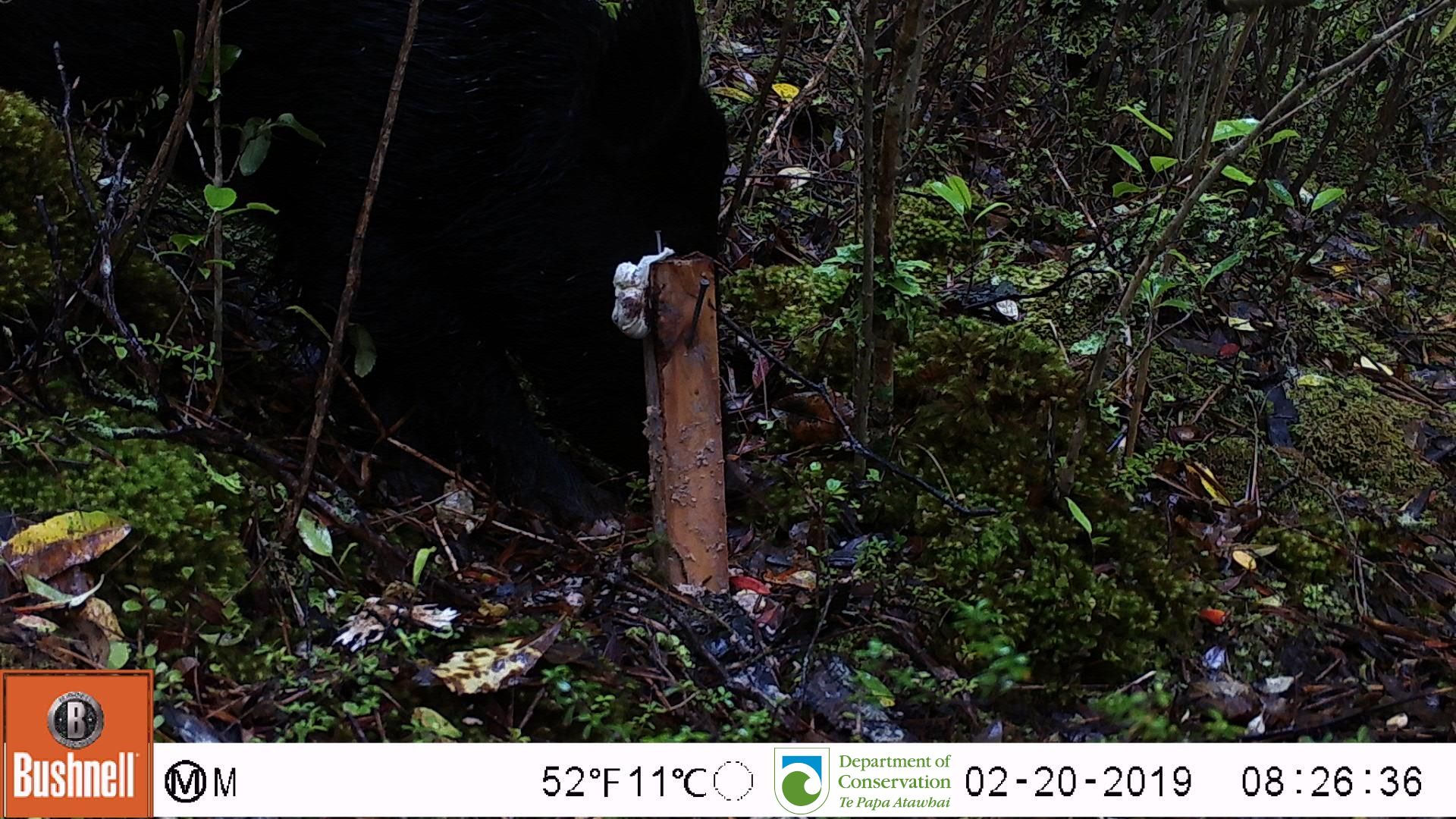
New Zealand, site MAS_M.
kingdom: Animalia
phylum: Chordata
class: Mammalia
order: Artiodactyla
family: Suidae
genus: Sus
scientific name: Sus scrofa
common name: pig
Pig (Sus scrofa).